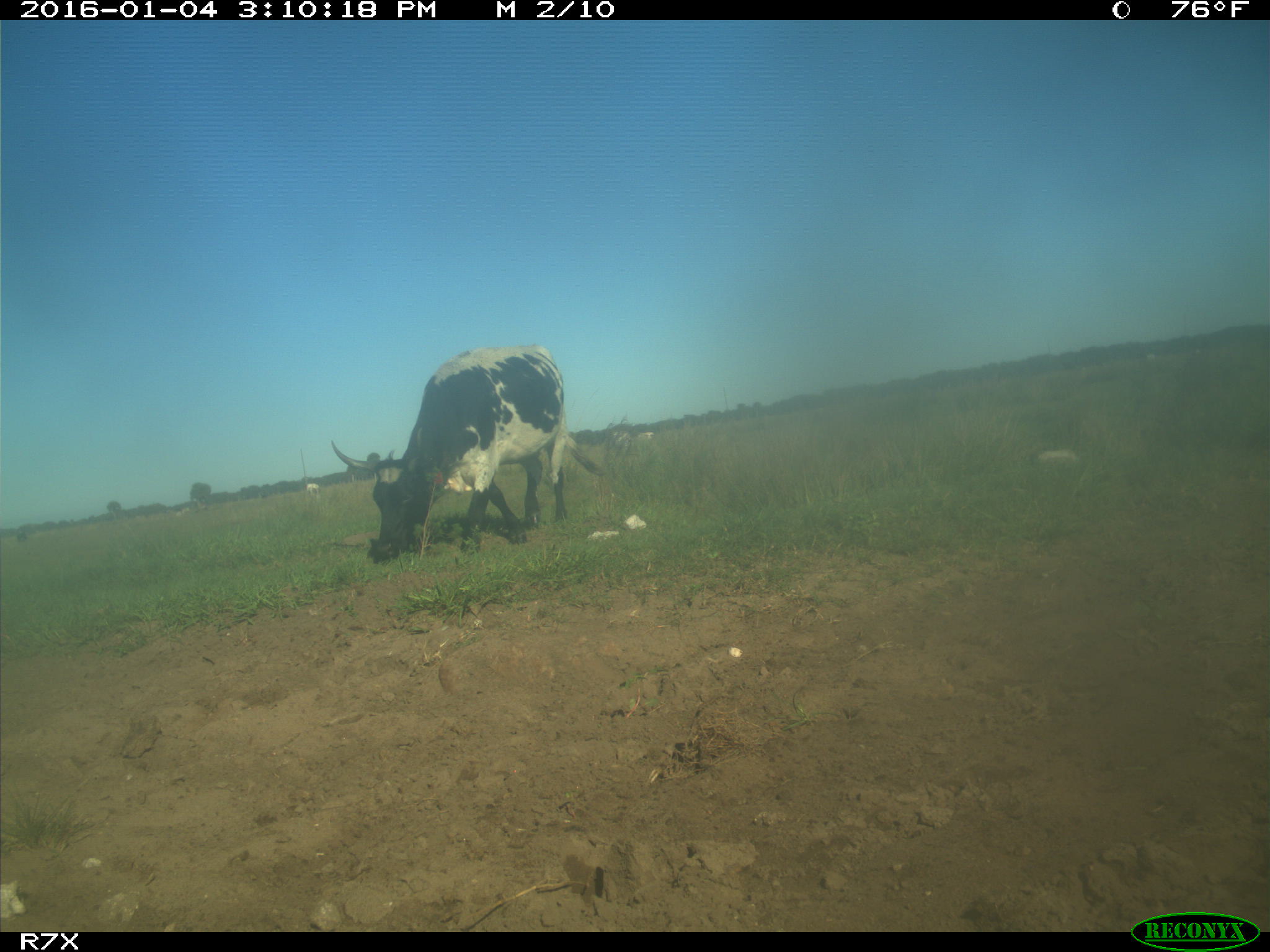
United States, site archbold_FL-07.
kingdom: Animalia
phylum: Chordata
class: Mammalia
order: Artiodactyla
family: Bovidae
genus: Bos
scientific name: Bos taurus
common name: domestic cow